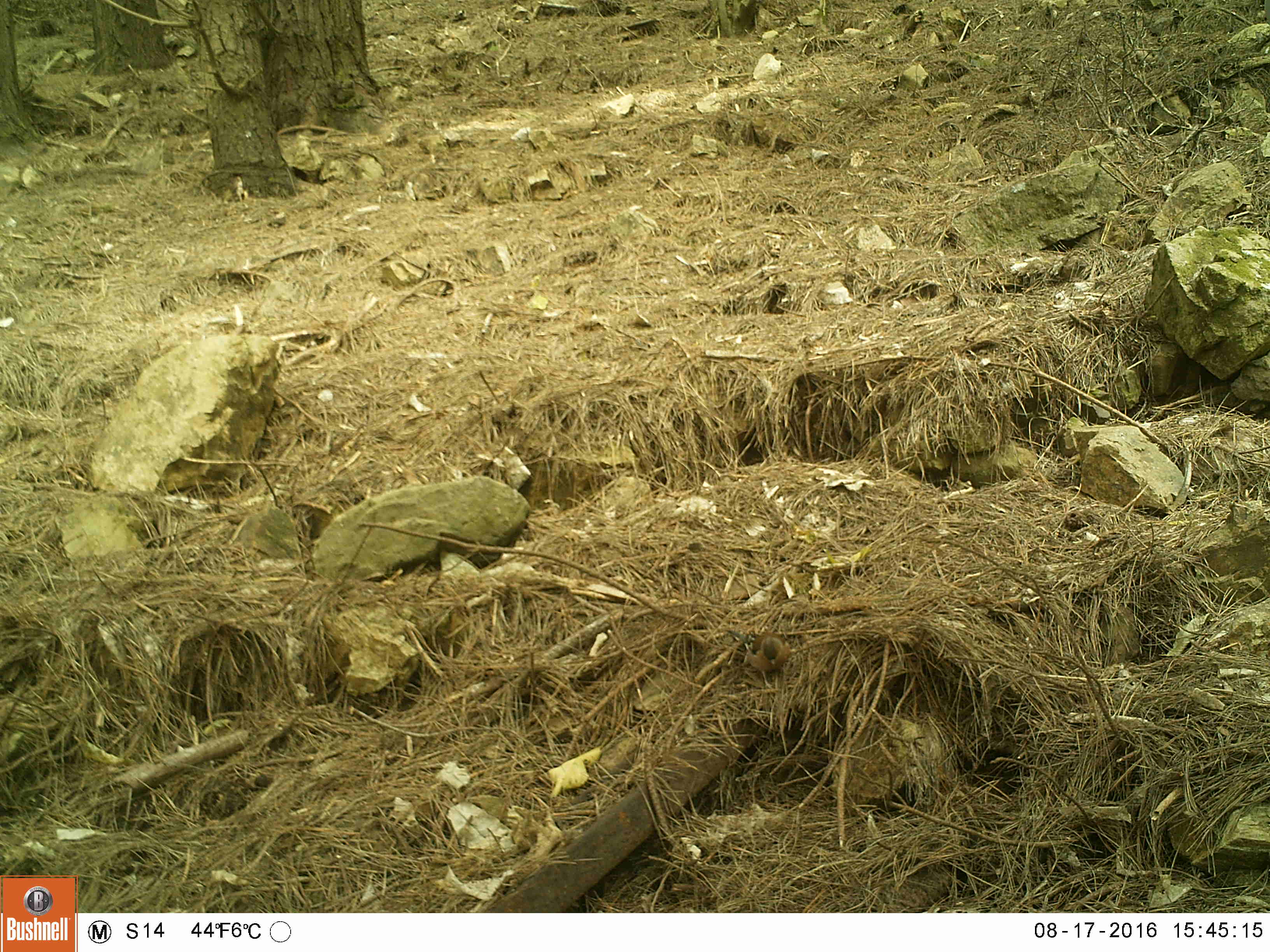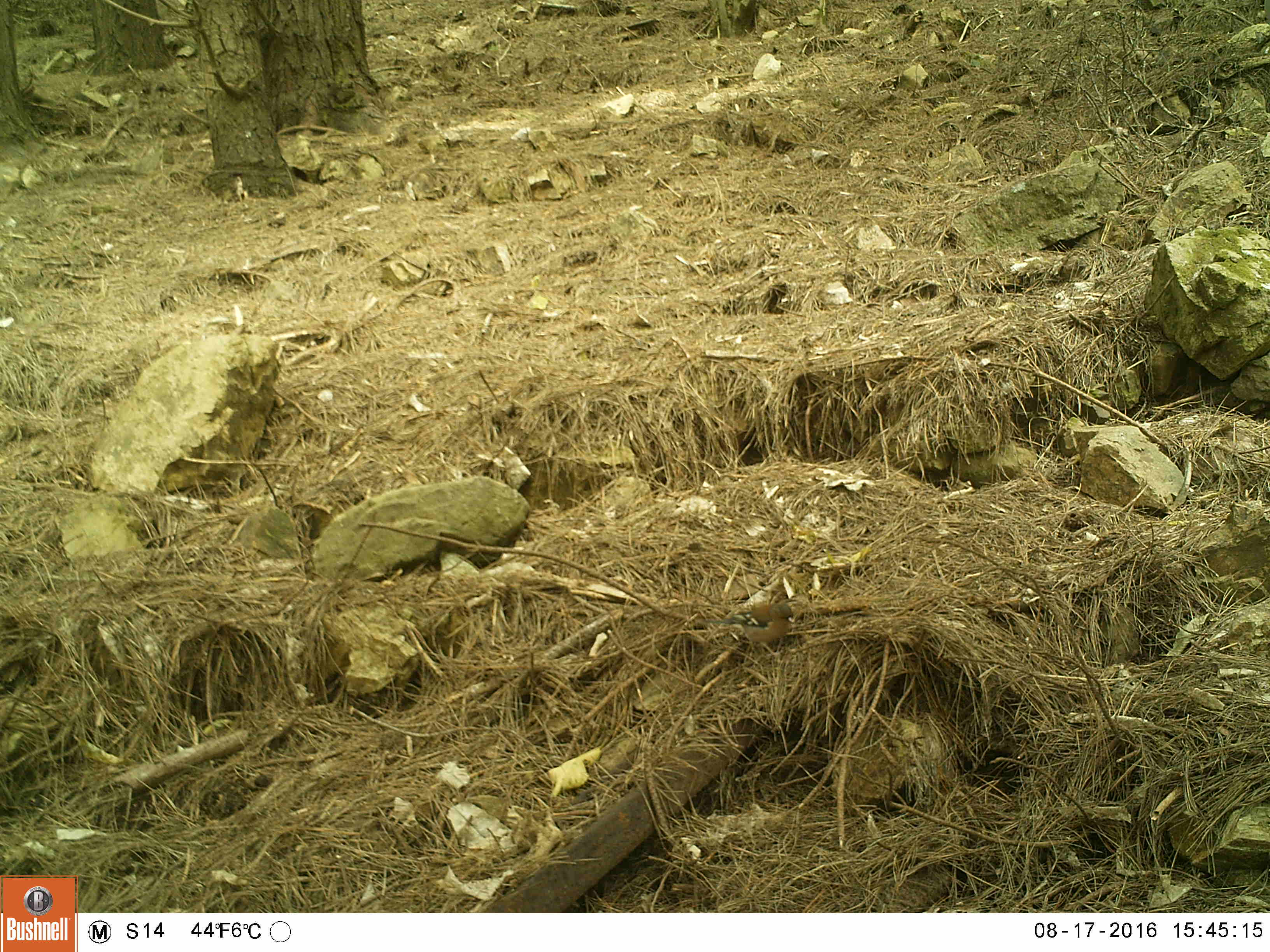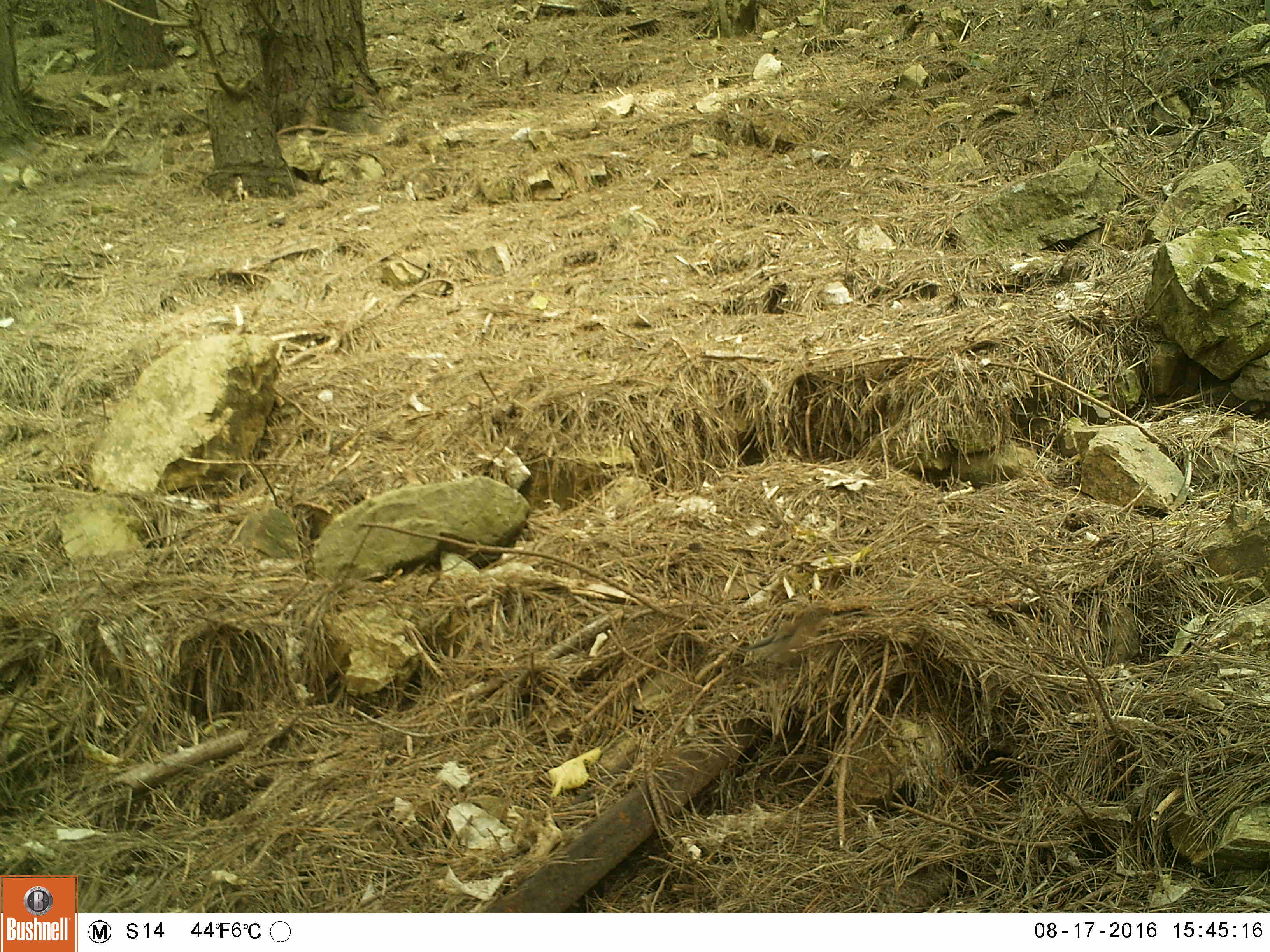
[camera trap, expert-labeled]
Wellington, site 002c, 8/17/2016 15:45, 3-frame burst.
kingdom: Animalia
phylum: Chordata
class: Aves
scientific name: Aves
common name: bird